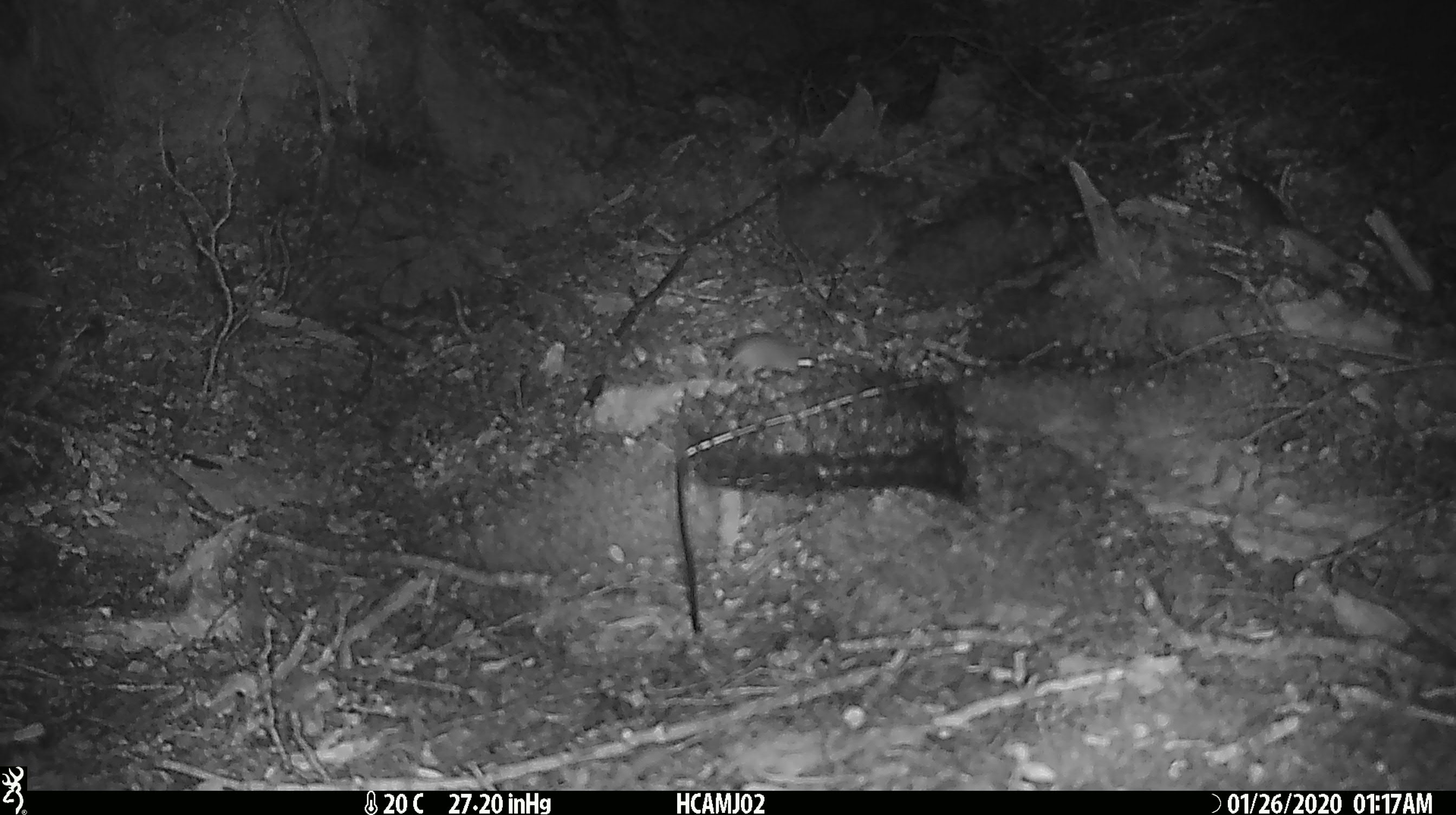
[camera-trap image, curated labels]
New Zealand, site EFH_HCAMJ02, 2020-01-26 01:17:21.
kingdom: Animalia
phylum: Chordata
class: Mammalia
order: Rodentia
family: Muridae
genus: Mus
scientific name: Mus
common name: mouse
Mouse (Mus).